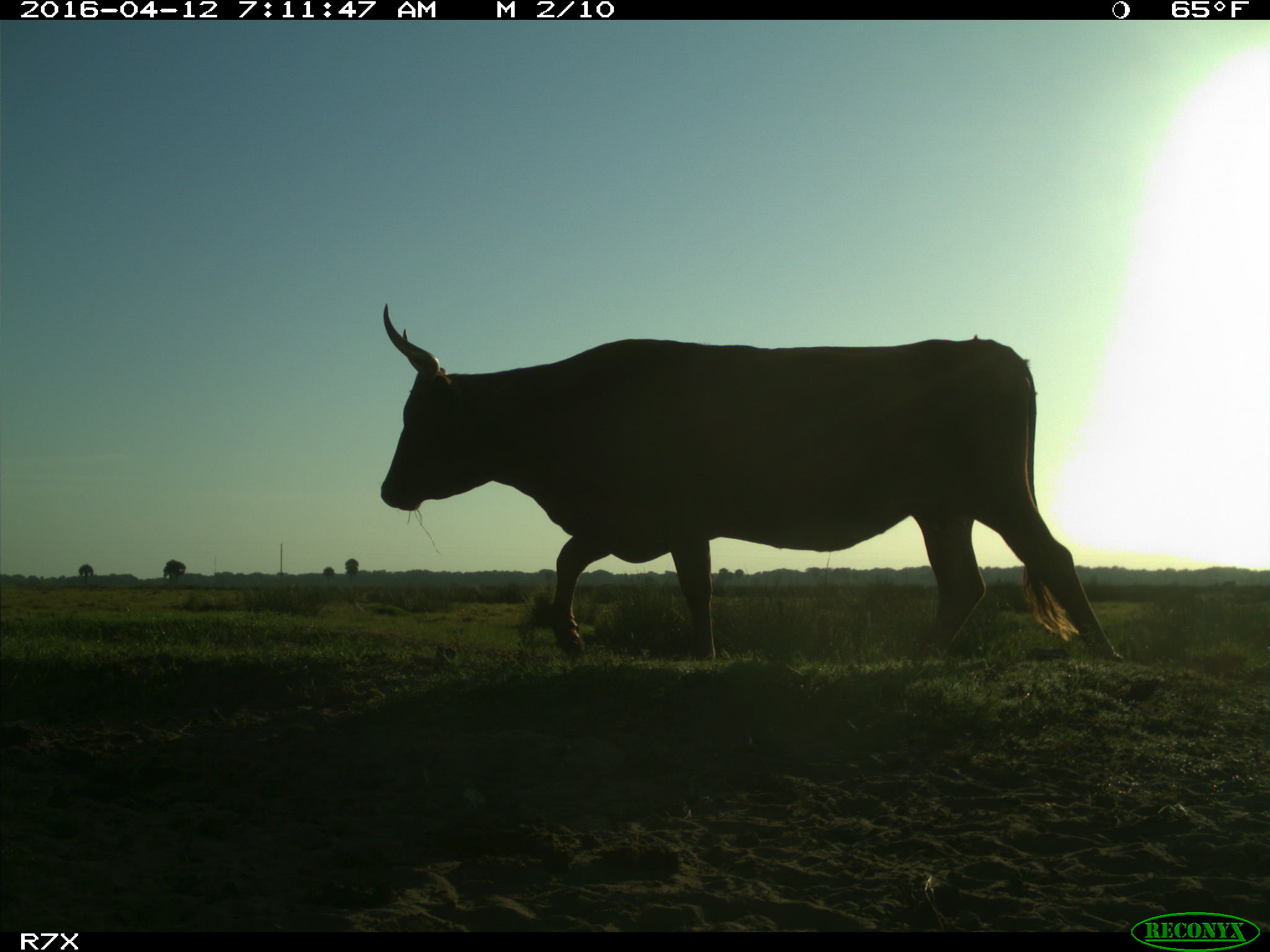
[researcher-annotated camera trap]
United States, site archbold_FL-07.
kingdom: Animalia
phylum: Chordata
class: Mammalia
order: Artiodactyla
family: Bovidae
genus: Bos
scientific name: Bos taurus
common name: domestic cow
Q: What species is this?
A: Bos taurus (domestic cow).